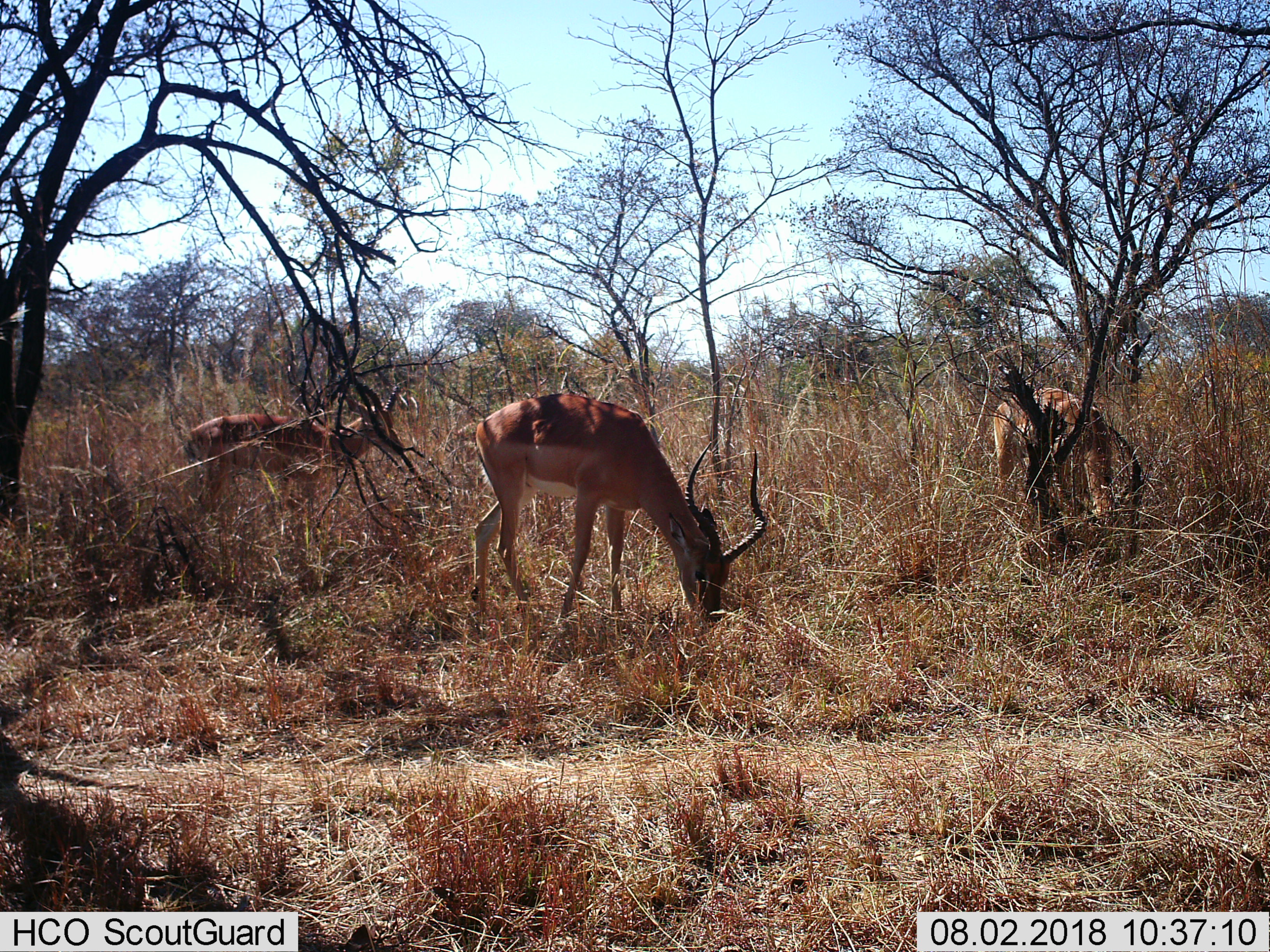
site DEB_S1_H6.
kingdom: Animalia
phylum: Chordata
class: Mammalia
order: Artiodactyla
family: Bovidae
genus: Aepyceros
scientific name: Aepyceros melampus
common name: impala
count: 3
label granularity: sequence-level